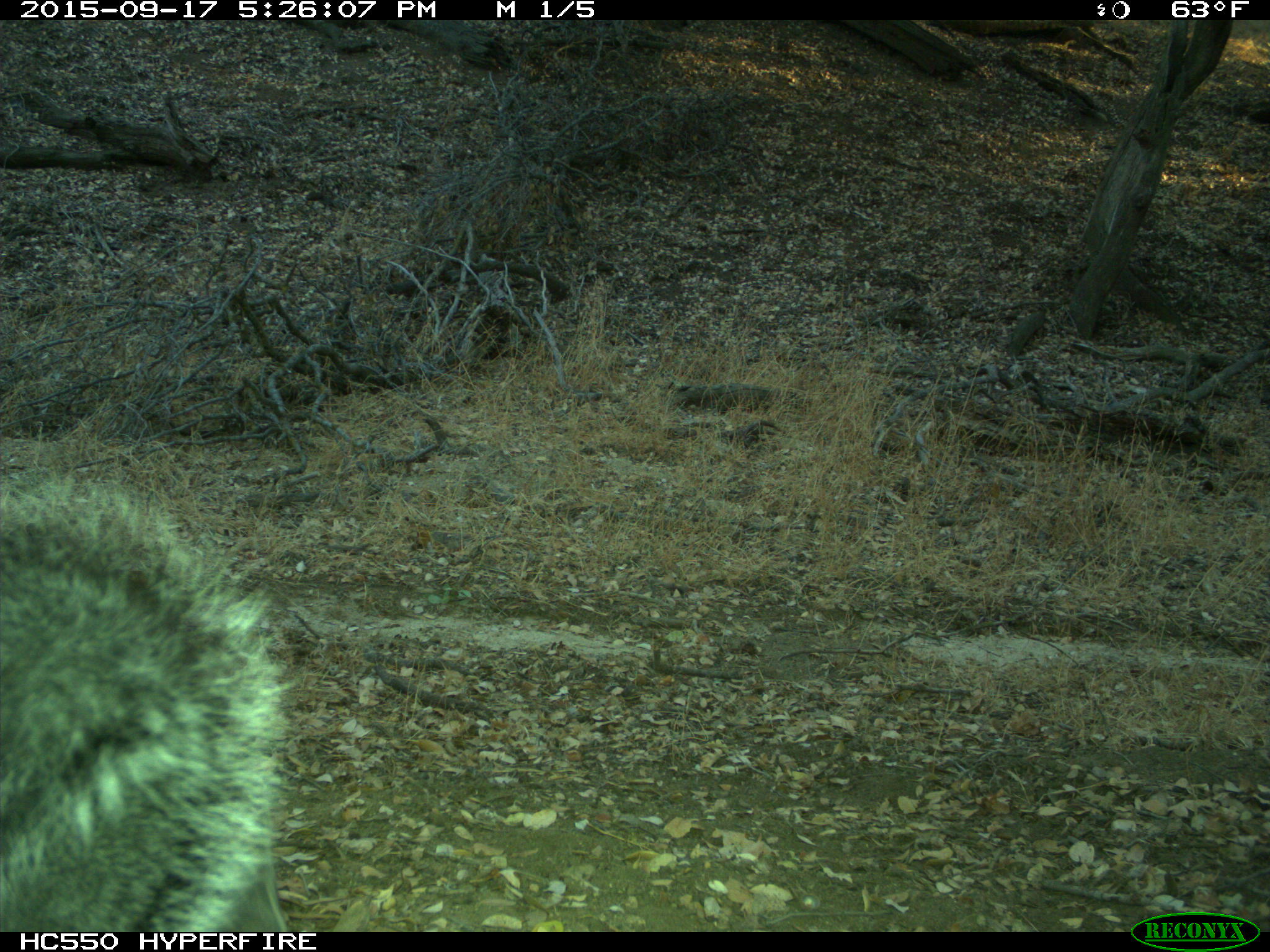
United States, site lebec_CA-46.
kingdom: Animalia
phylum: Chordata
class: Mammalia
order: Rodentia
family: Sciuridae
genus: Sciurus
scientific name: Sciurus carolinensis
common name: eastern gray squirrel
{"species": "Sciurus carolinensis (eastern gray squirrel)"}